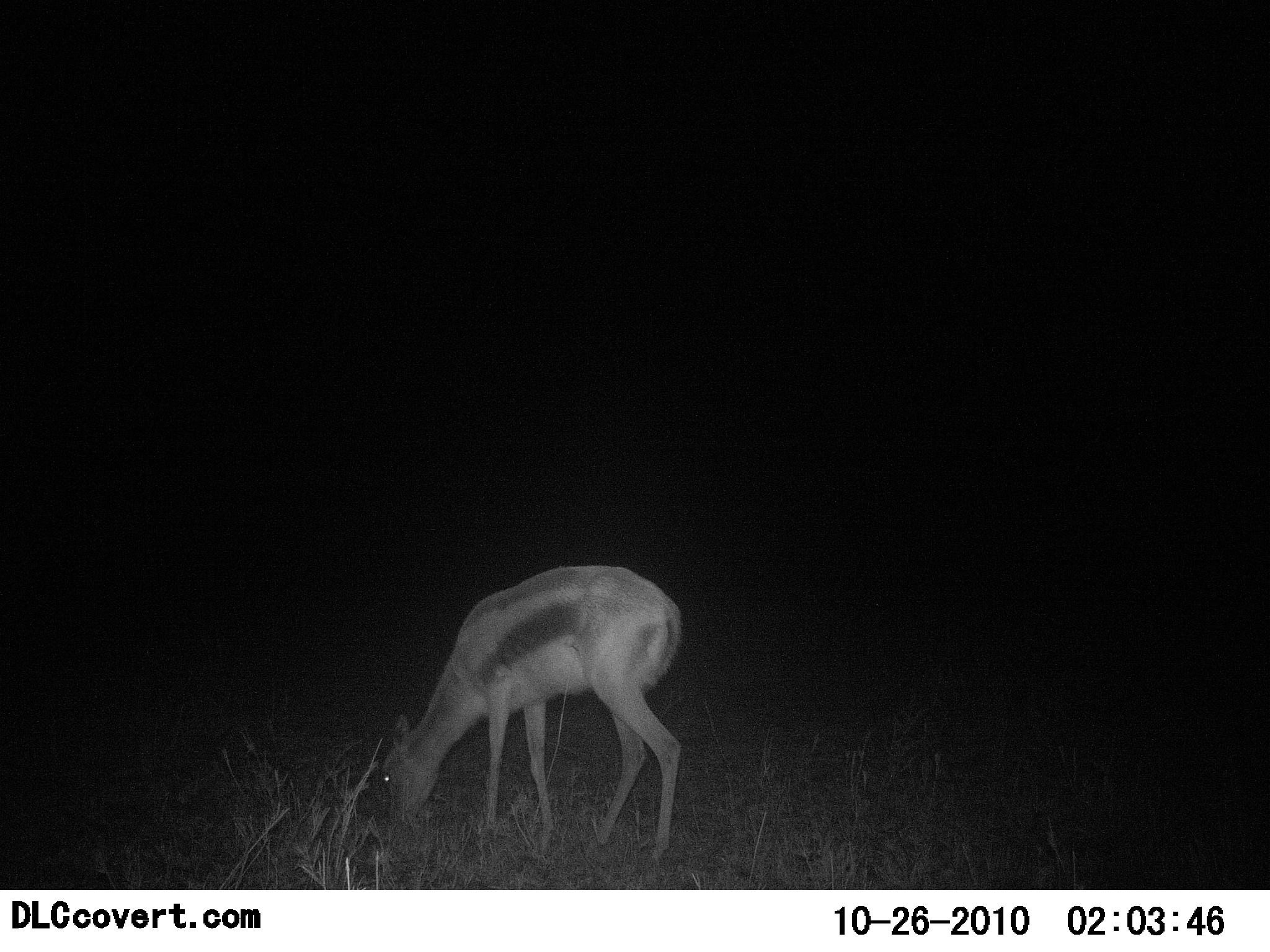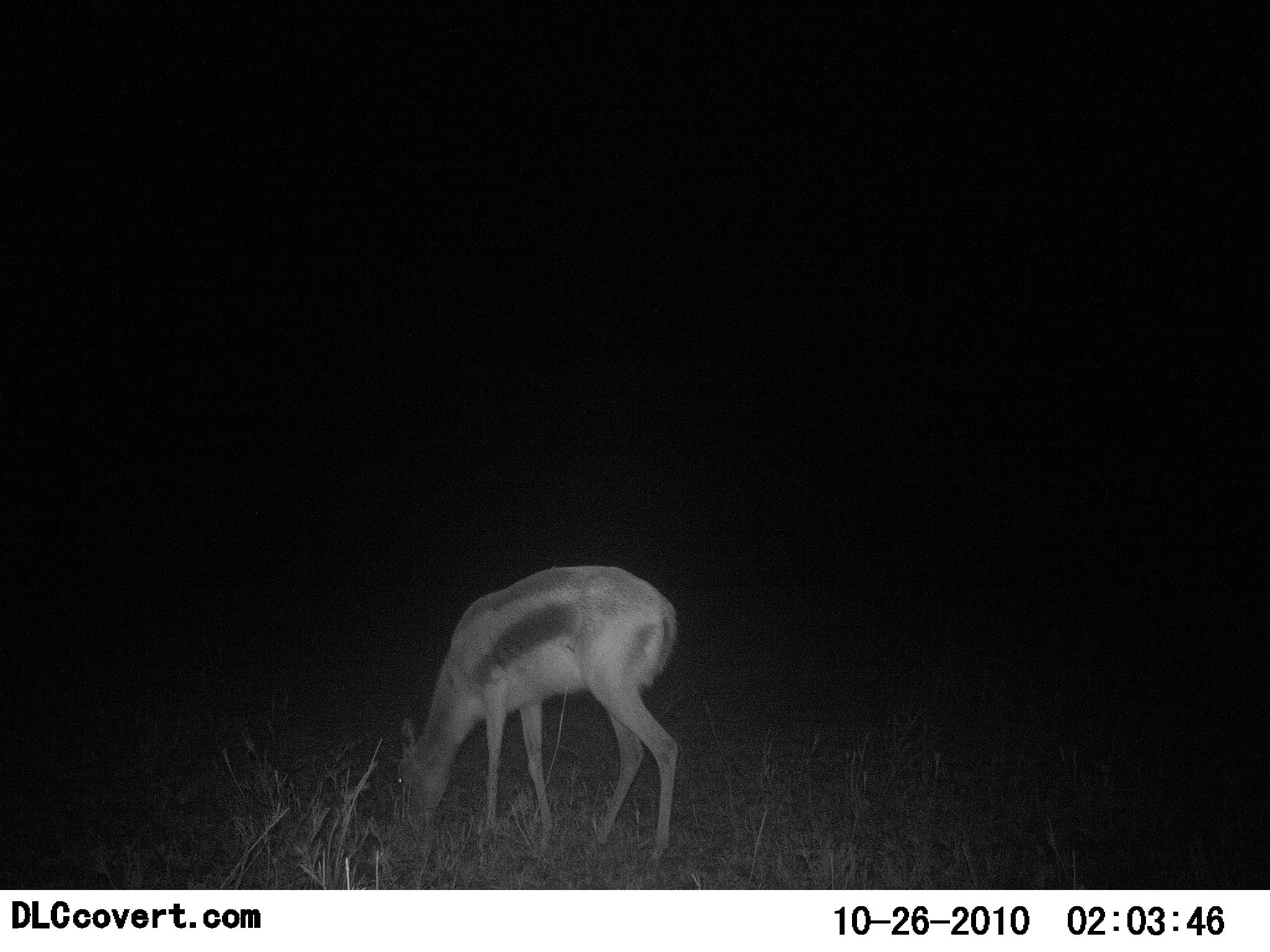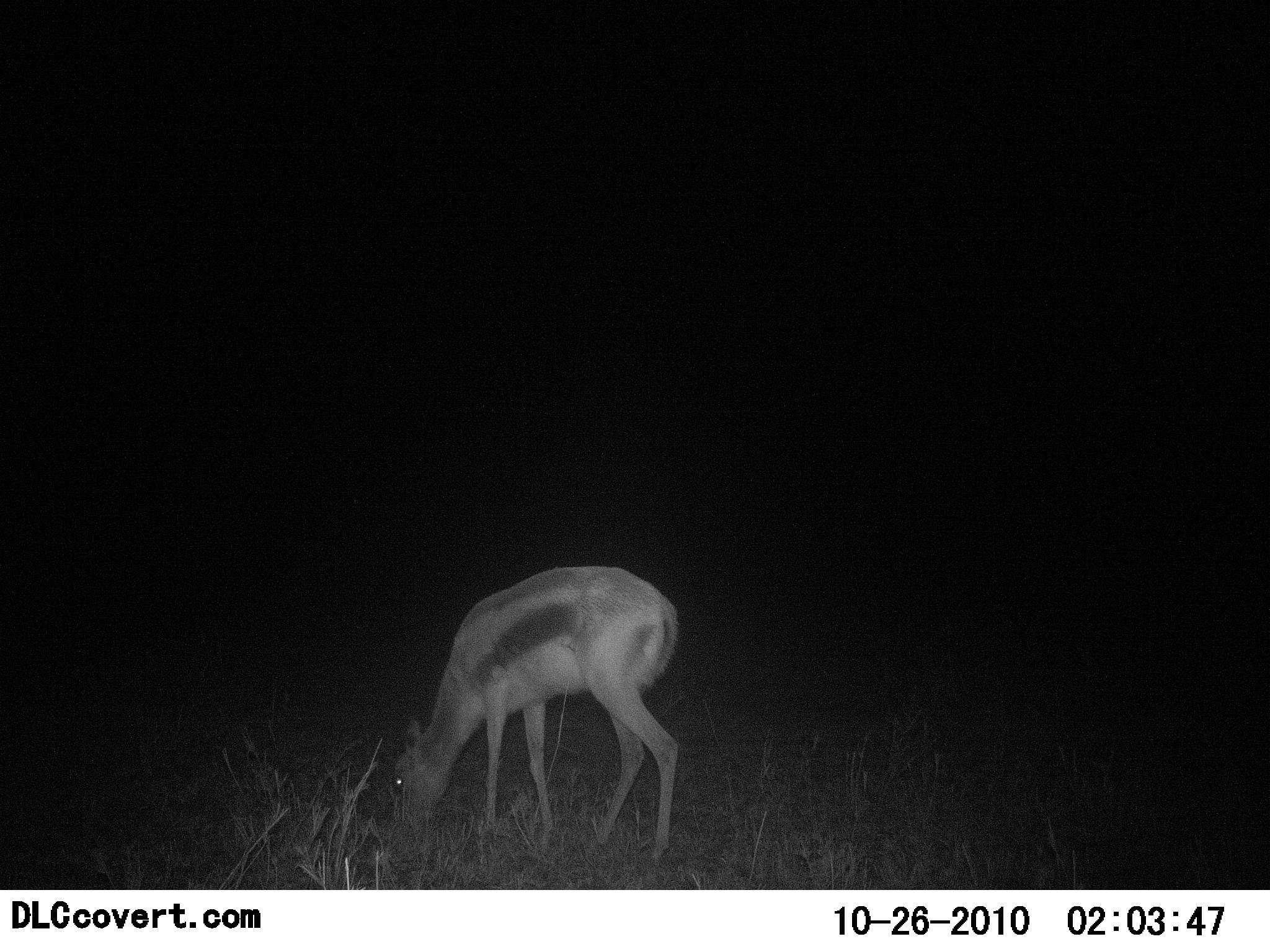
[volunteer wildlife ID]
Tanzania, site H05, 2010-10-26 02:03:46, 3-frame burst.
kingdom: Animalia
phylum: Chordata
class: Mammalia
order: Artiodactyla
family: Bovidae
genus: Eudorcas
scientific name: Eudorcas thomsonii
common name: thomson's gazelle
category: gazellethomsons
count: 1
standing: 13%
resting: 0%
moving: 0%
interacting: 0%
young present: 0%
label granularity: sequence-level